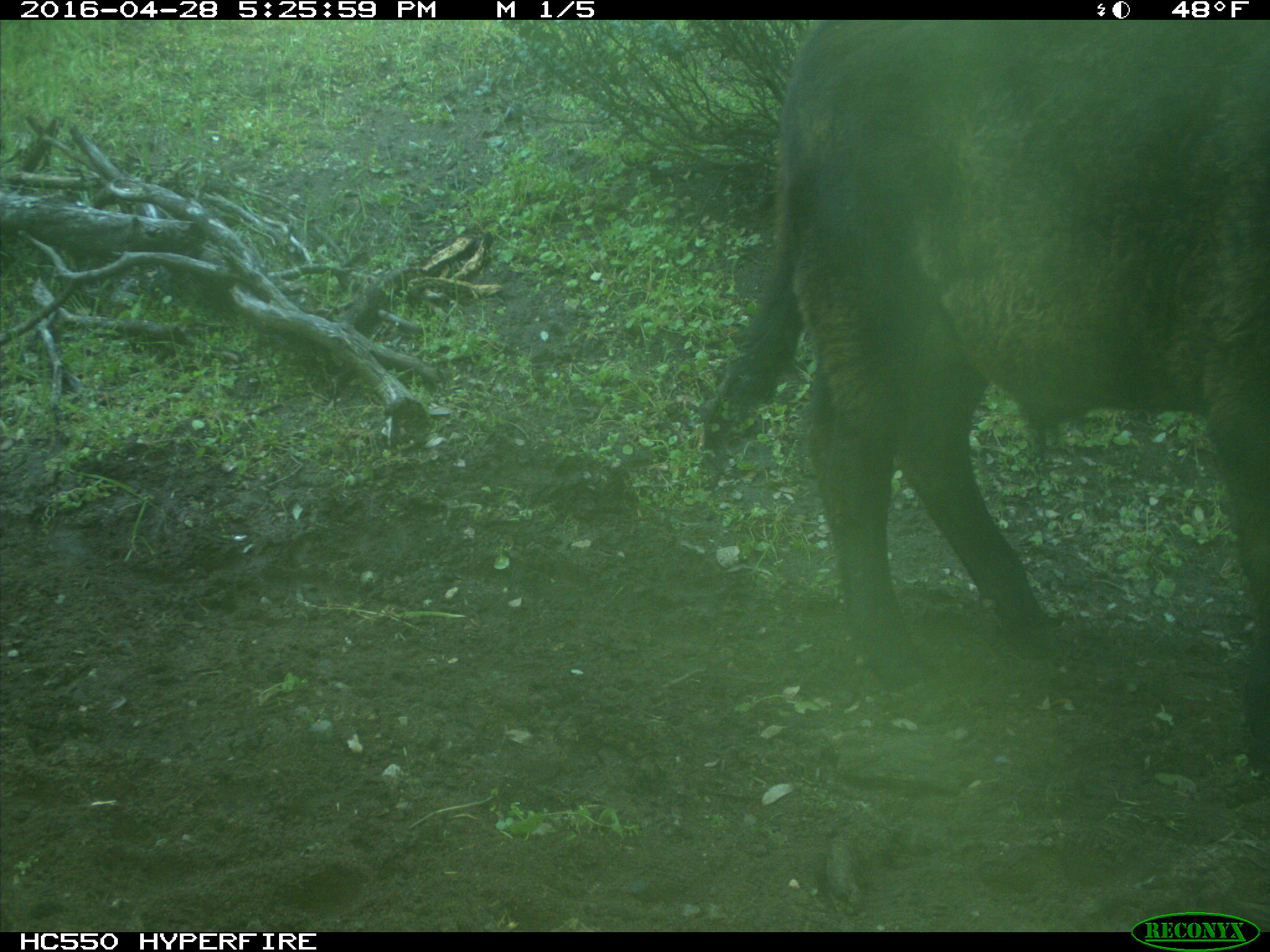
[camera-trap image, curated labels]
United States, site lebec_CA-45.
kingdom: Animalia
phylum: Chordata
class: Mammalia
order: Artiodactyla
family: Bovidae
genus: Bos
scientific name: Bos taurus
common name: domestic cow